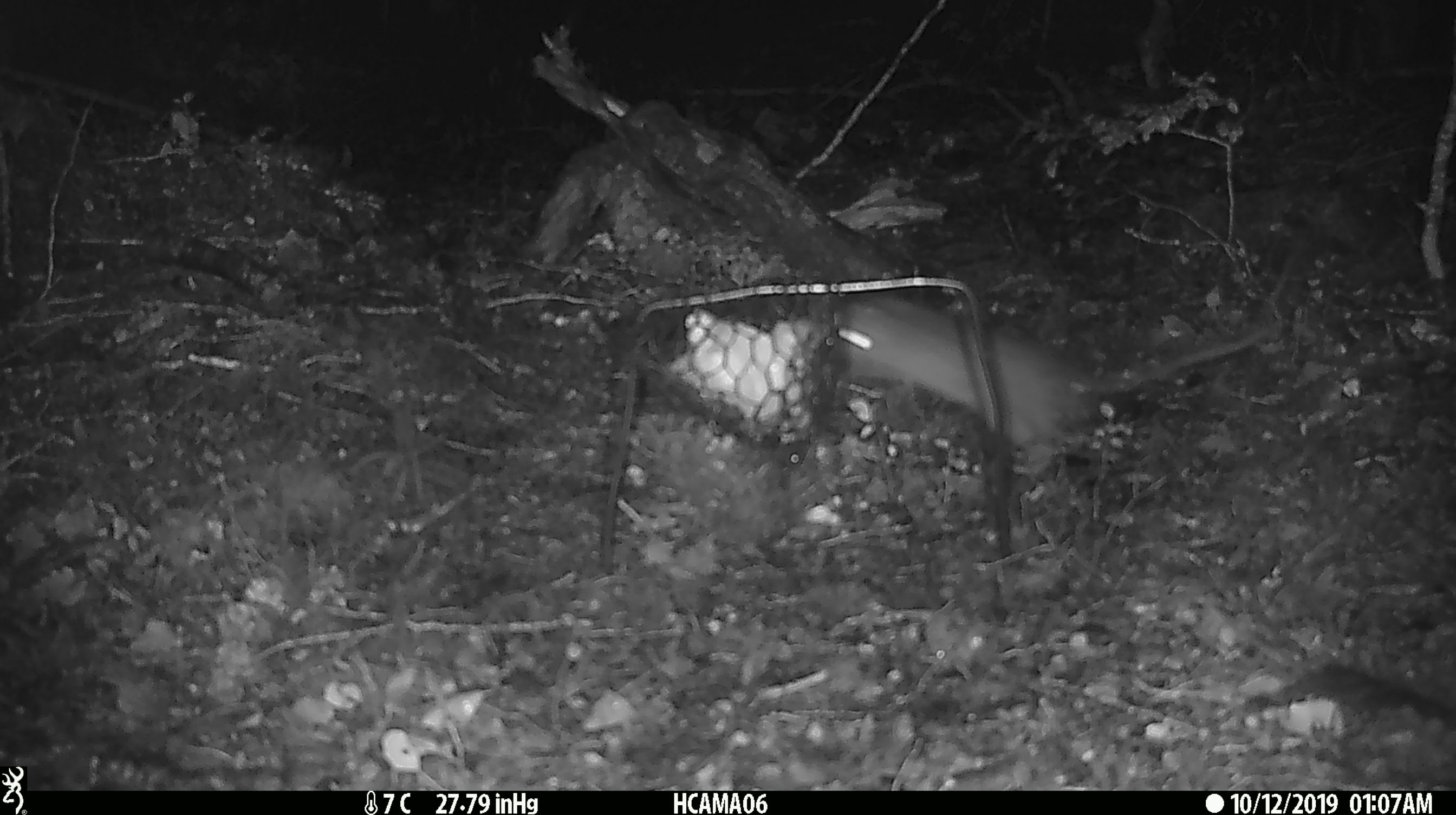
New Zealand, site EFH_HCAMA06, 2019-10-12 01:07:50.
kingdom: Animalia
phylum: Chordata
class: Mammalia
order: Rodentia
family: Muridae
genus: Mus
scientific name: Mus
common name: mouse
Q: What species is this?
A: Mouse (Mus).